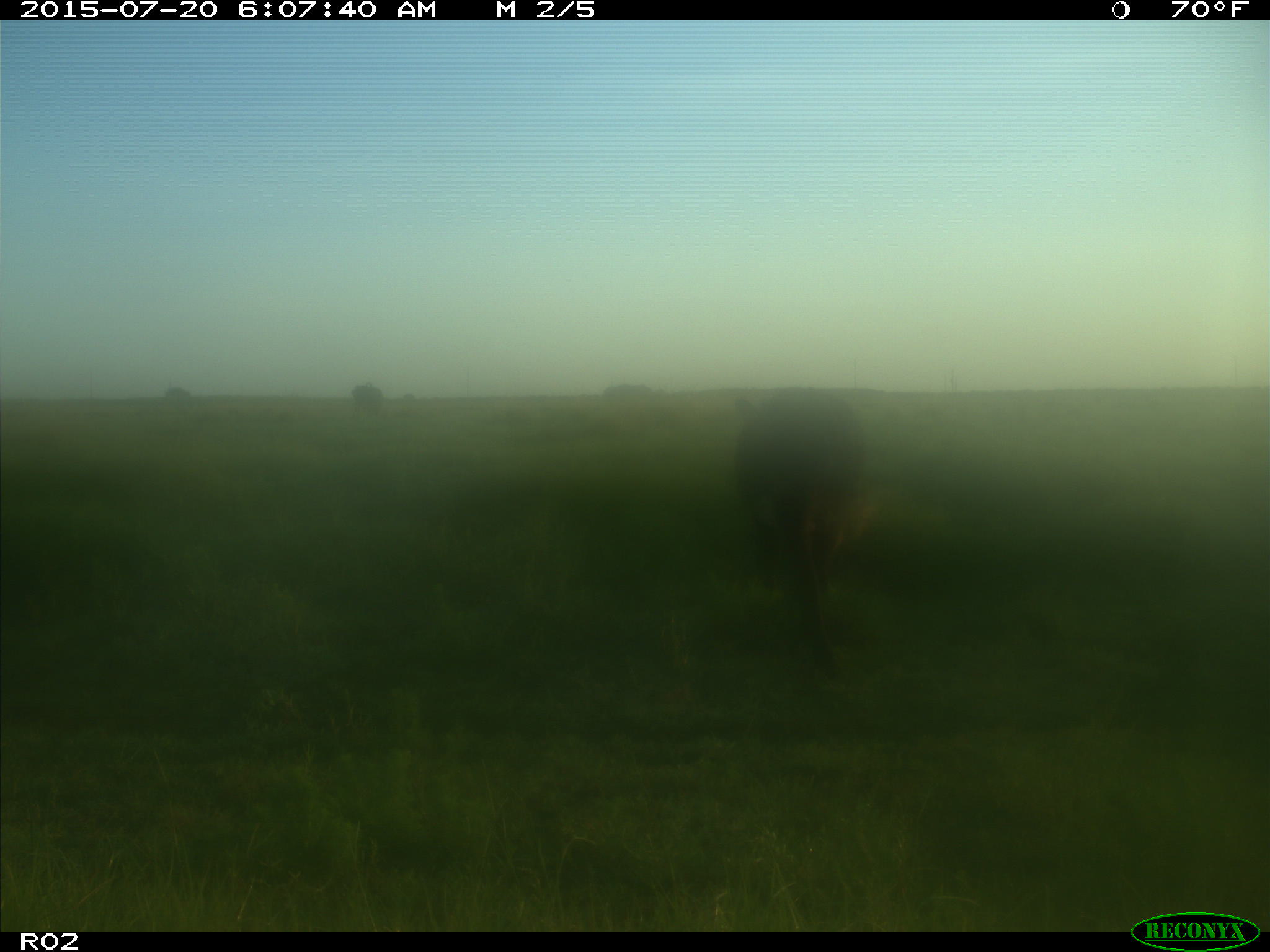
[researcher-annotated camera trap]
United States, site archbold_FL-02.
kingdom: Animalia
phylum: Chordata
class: Mammalia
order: Artiodactyla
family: Bovidae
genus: Bos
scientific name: Bos taurus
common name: domestic cow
Bos taurus (domestic cow).